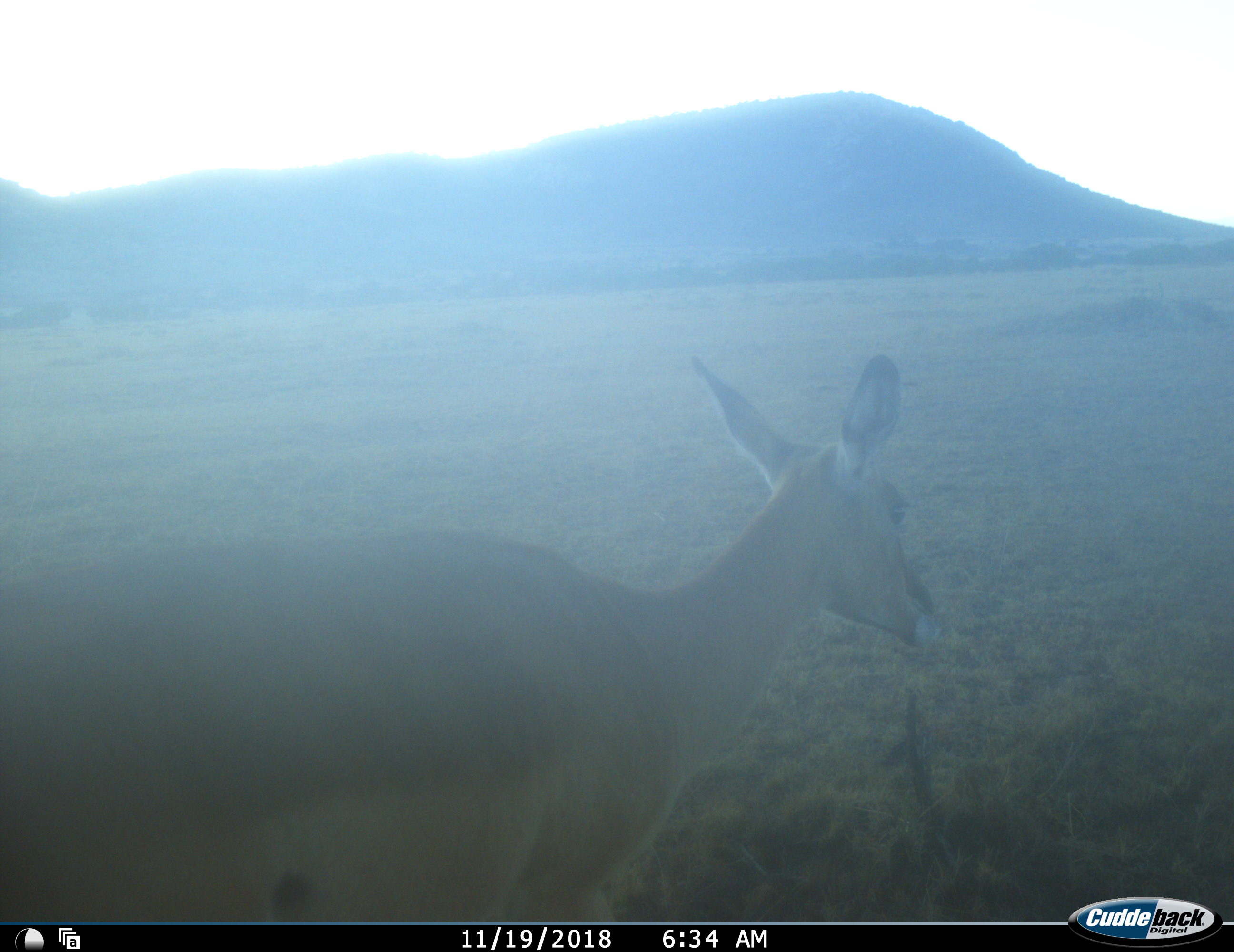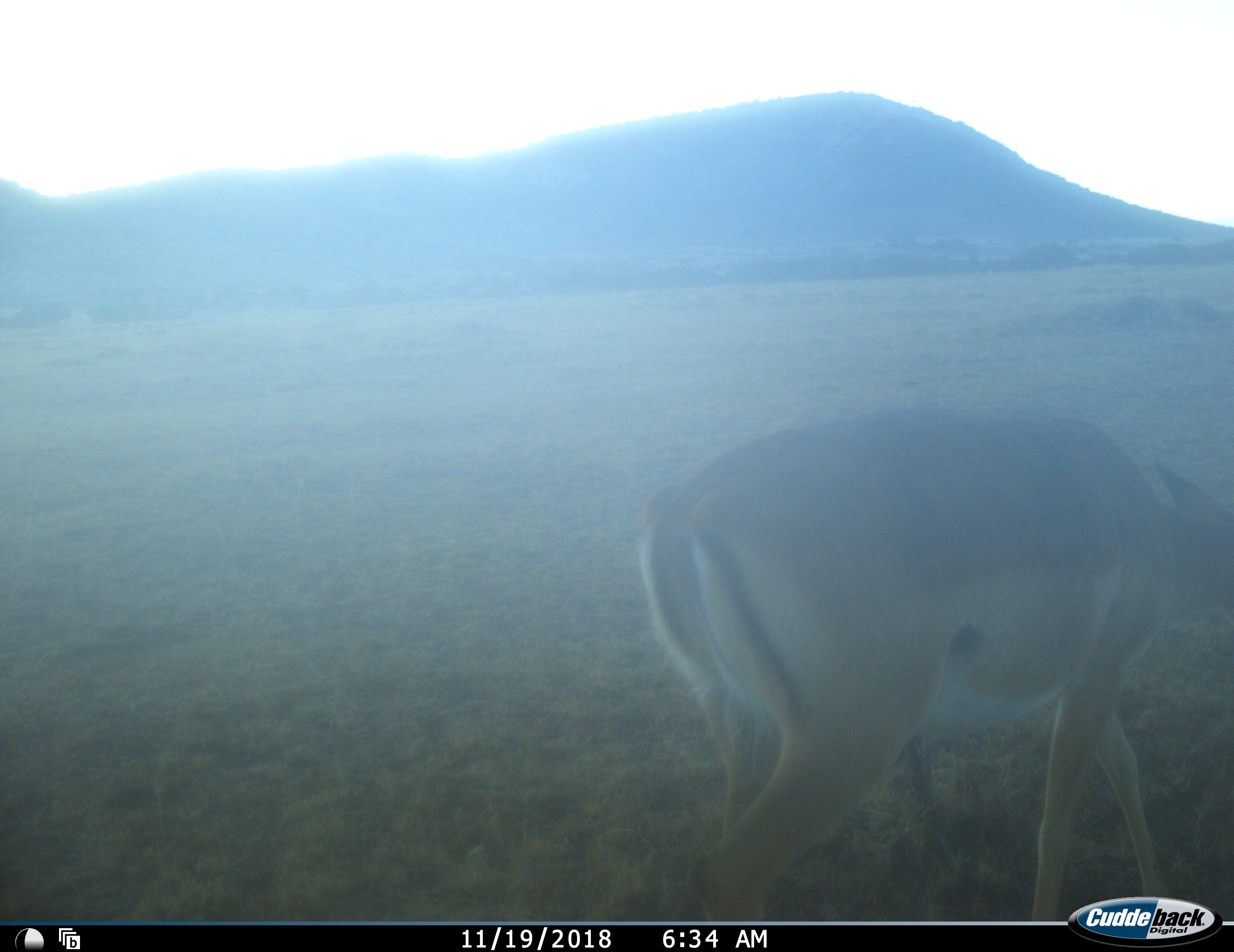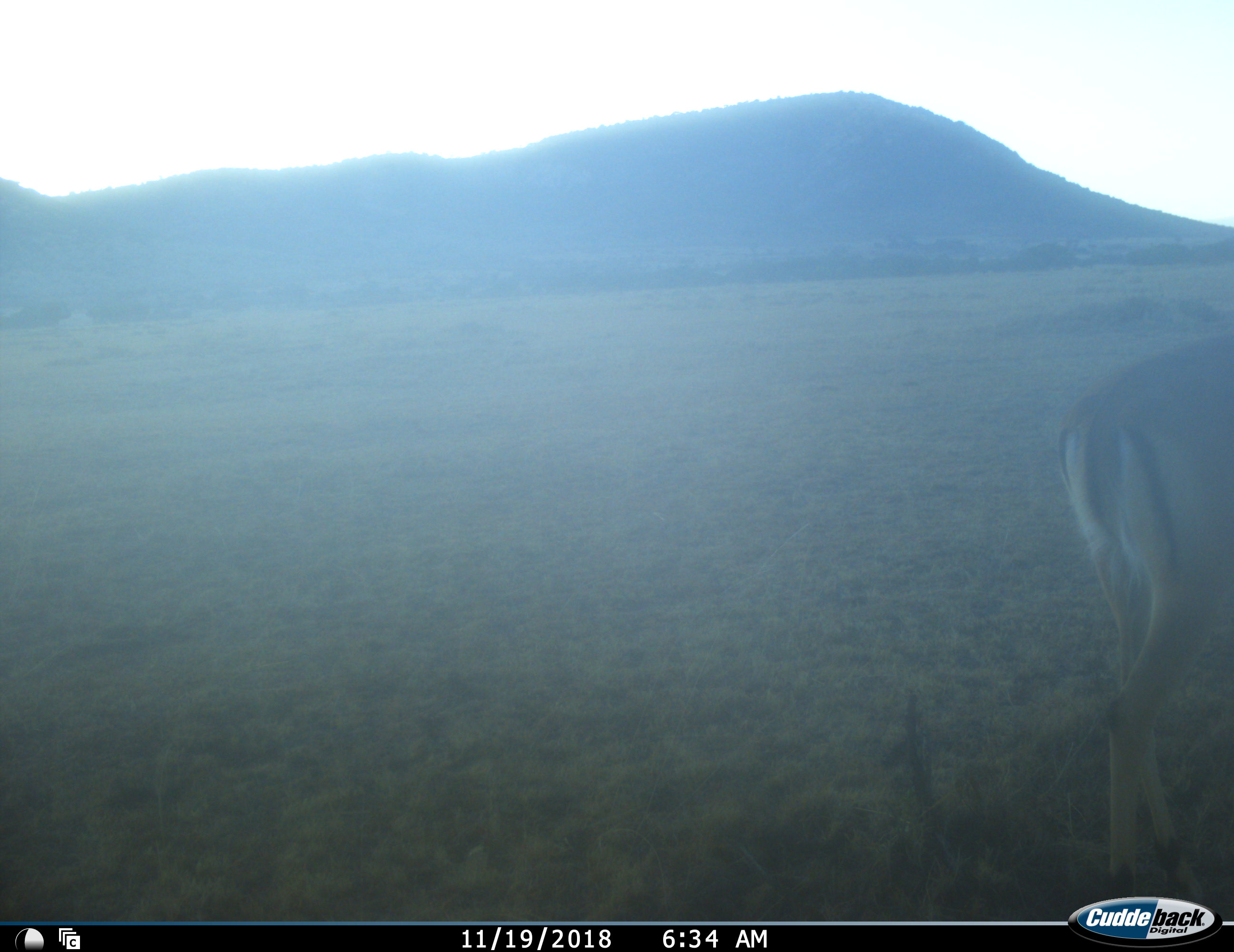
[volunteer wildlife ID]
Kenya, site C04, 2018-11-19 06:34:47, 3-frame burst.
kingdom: Animalia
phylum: Chordata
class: Mammalia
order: Artiodactyla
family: Bovidae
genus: Aepyceros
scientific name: Aepyceros melampus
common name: impala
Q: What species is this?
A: Impala (Aepyceros melampus).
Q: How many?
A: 1.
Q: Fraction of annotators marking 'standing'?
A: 14%.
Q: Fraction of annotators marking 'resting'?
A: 0%.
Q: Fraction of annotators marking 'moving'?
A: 86%.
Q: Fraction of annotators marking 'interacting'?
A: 0%.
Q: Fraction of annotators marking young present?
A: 0%.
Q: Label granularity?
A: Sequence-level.